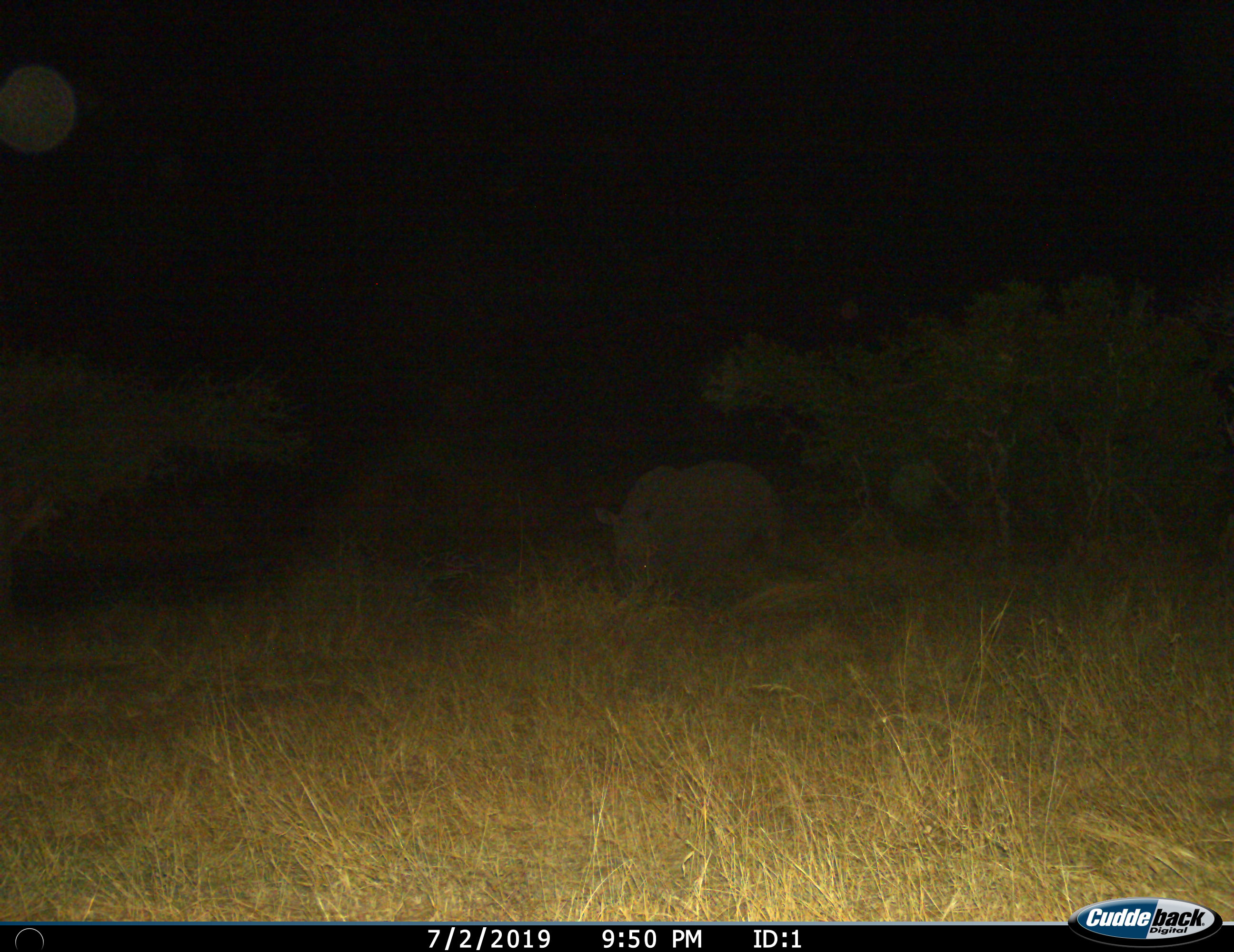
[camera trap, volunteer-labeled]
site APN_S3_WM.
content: unidentified animal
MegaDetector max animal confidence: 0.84